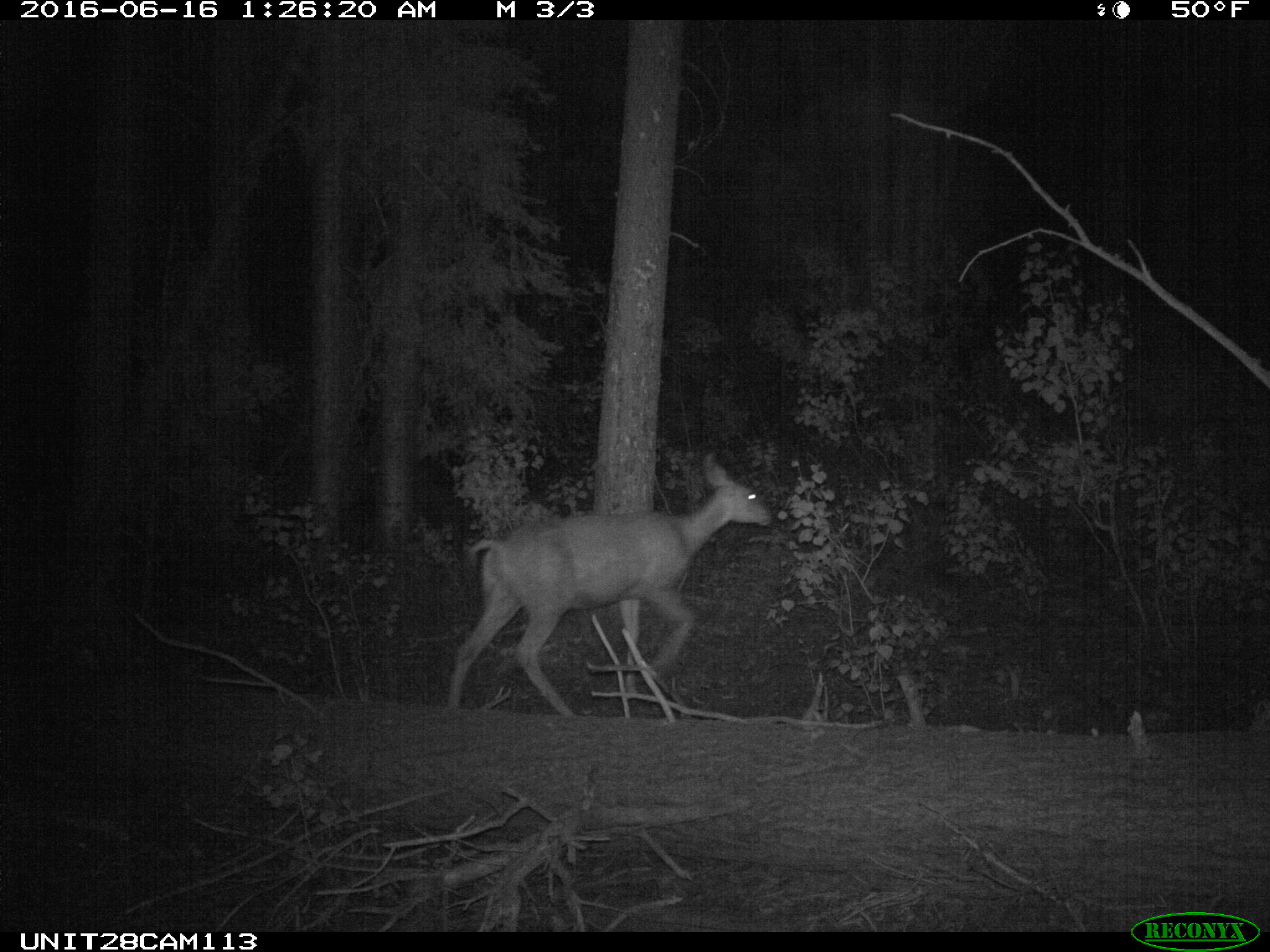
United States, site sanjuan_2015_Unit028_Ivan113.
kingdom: Animalia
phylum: Chordata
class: Mammalia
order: Artiodactyla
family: Cervidae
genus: Odocoileus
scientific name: Odocoileus hemionus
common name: mule deer